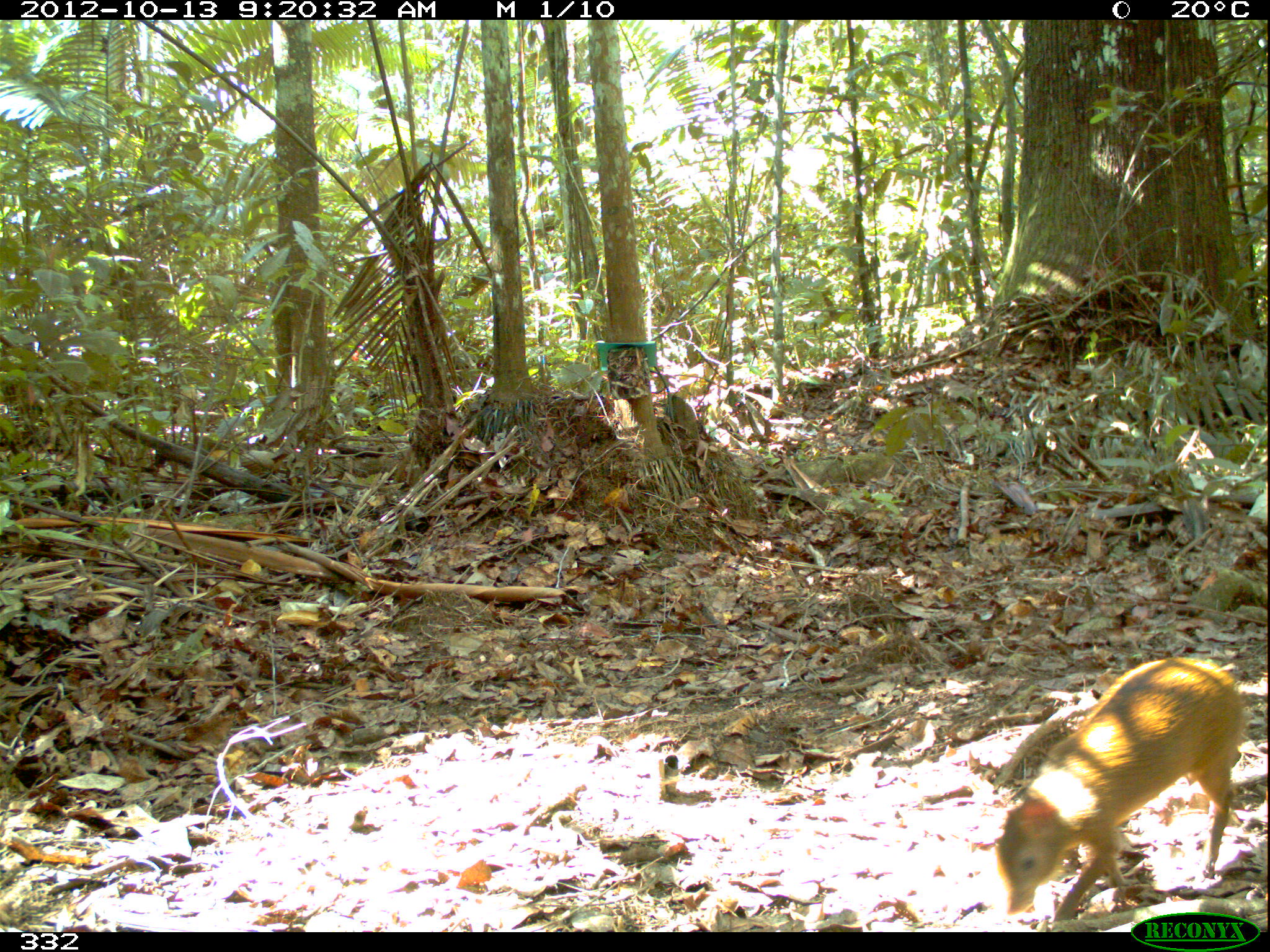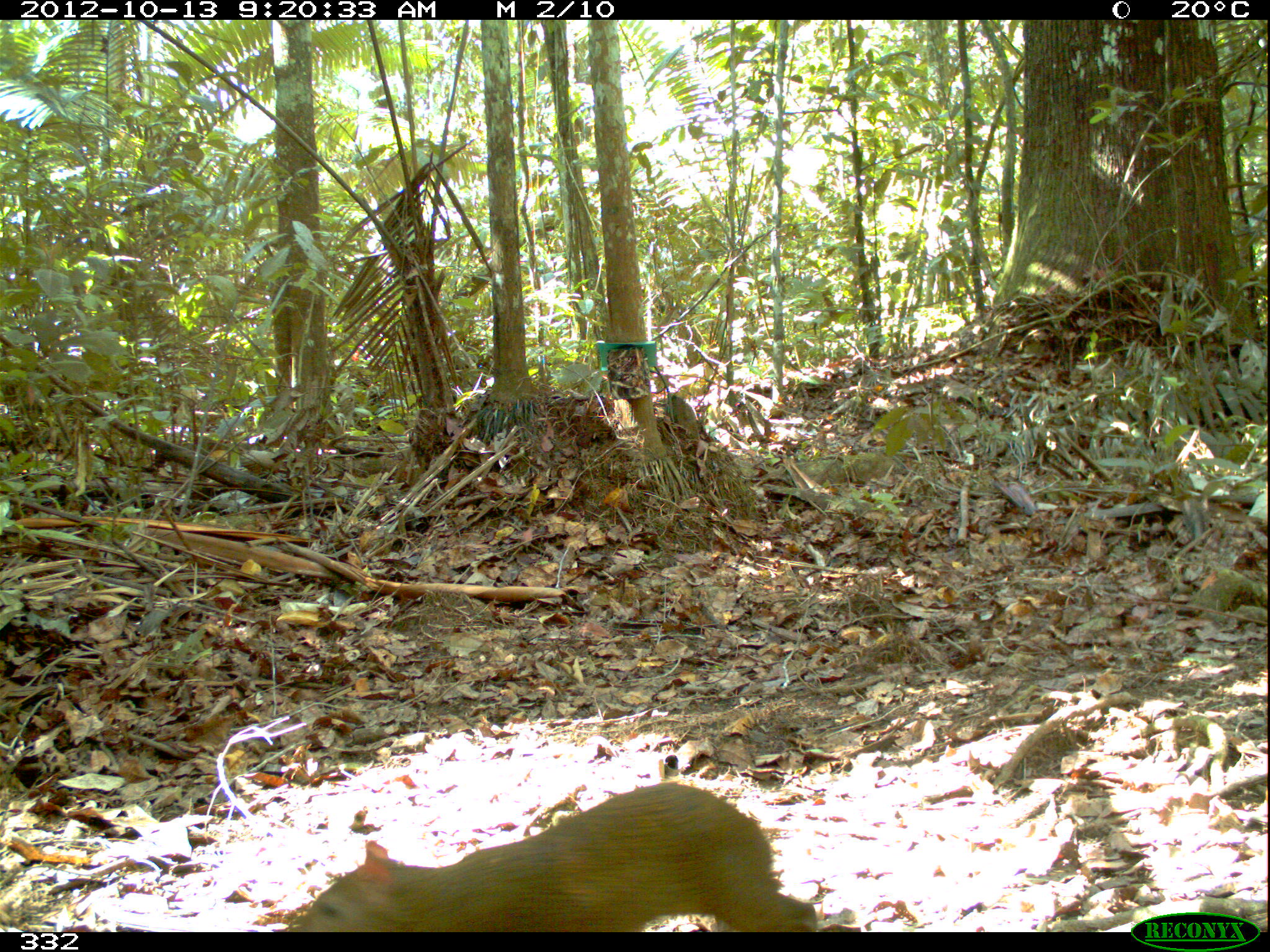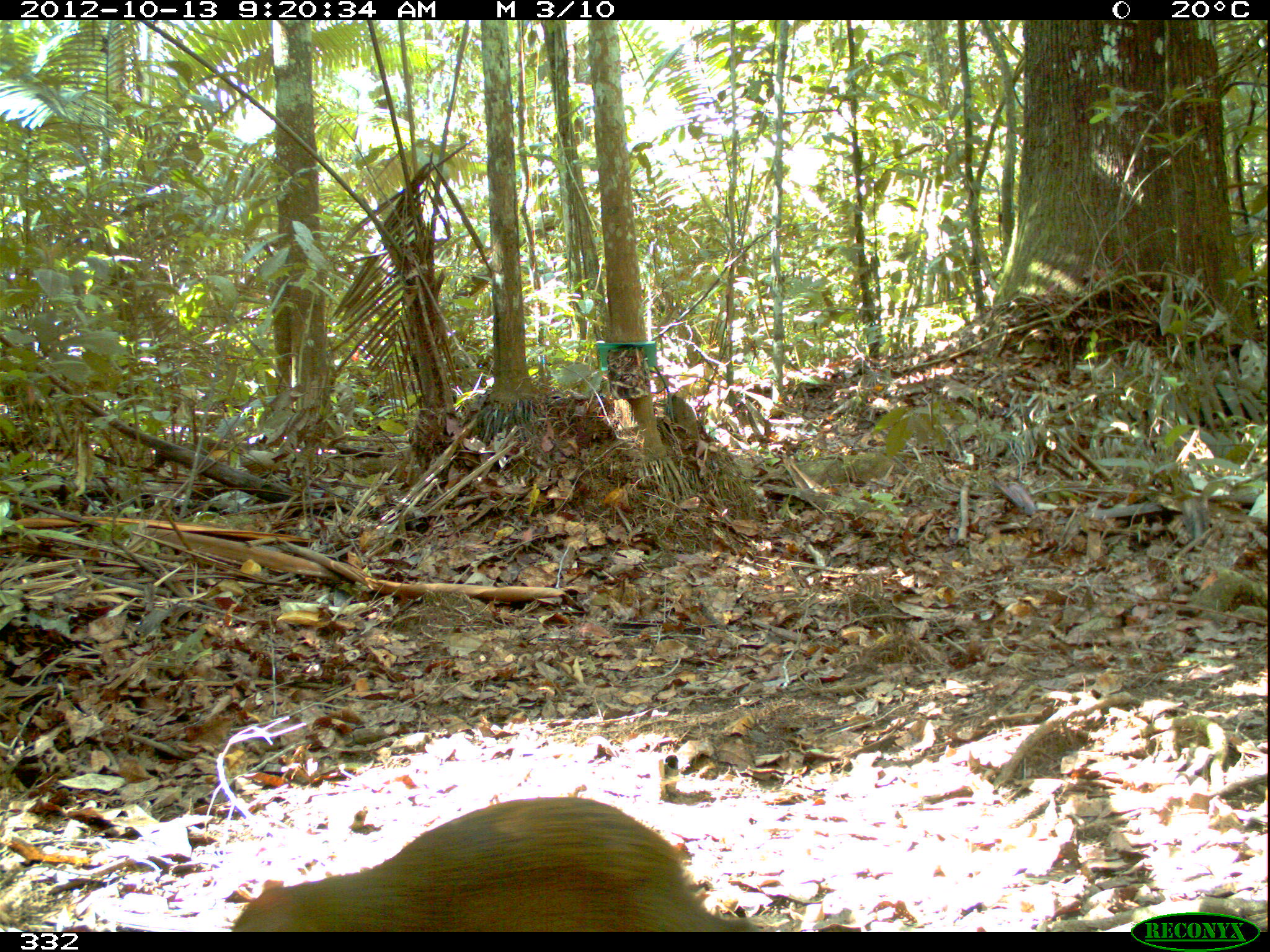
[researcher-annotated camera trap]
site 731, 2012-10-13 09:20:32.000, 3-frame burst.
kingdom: Animalia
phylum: Chordata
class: Mammalia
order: Rodentia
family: Dasyproctidae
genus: Dasyprocta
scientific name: Dasyprocta punctata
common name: central american agouti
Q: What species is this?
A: Dasyprocta punctata (central american agouti).